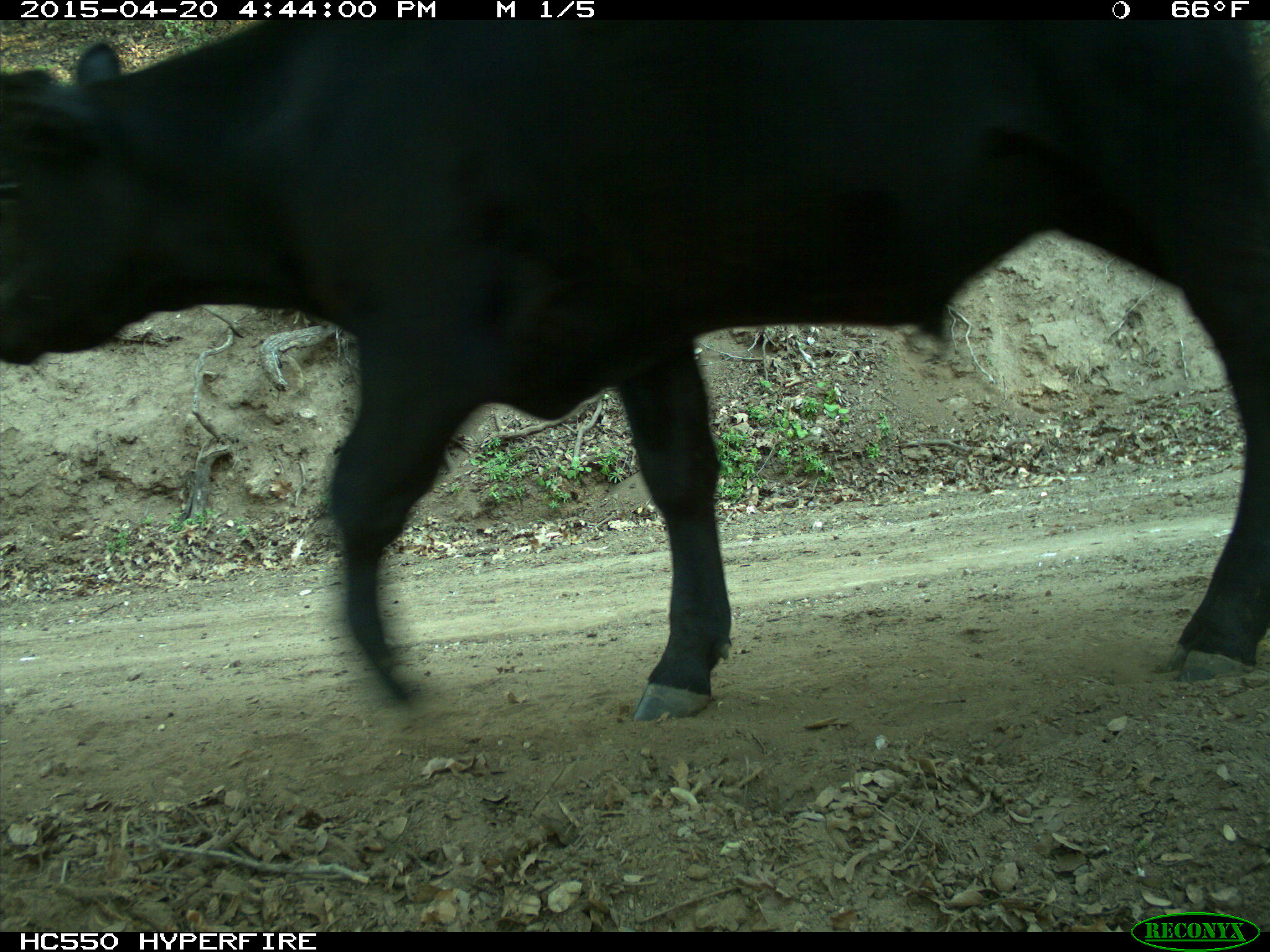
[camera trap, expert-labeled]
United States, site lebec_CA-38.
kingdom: Animalia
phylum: Chordata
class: Mammalia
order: Artiodactyla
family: Bovidae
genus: Bos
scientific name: Bos taurus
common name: domestic cow